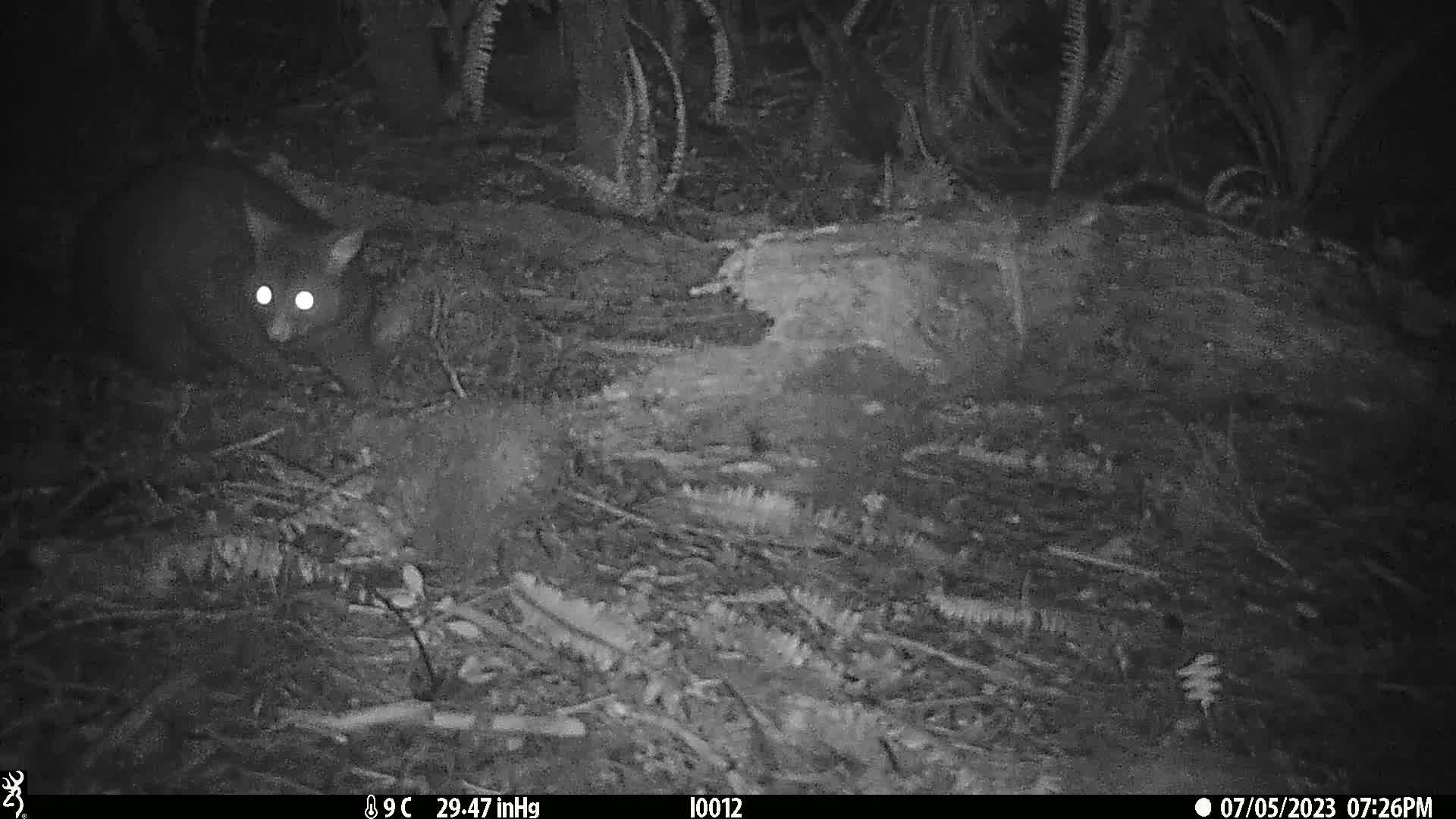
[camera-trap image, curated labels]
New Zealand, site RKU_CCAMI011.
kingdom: Animalia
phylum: Chordata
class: Mammalia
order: Diprotodontia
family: Phalangeridae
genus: Trichosurus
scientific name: Trichosurus vulpecula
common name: common brushtail possum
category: possum